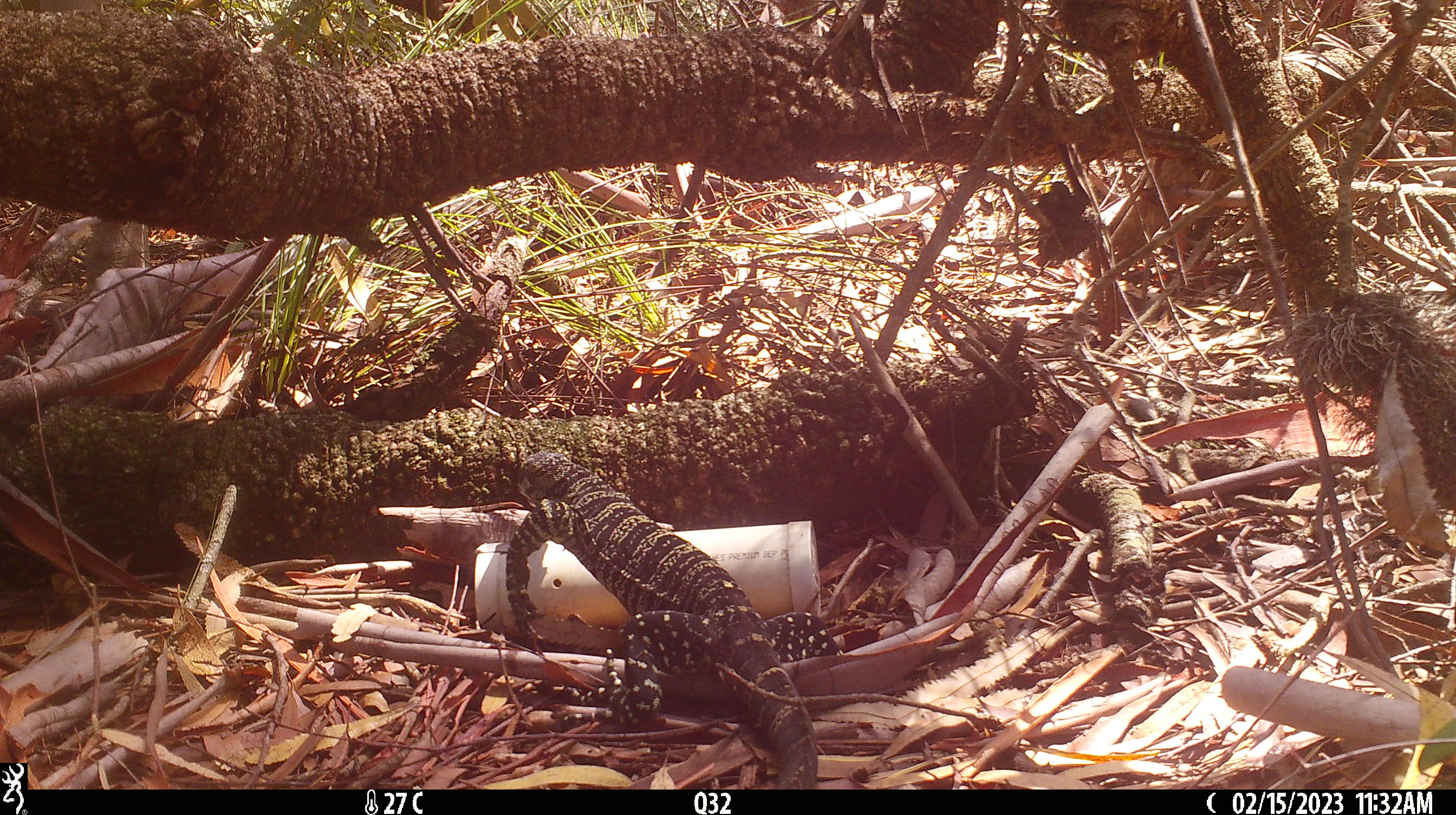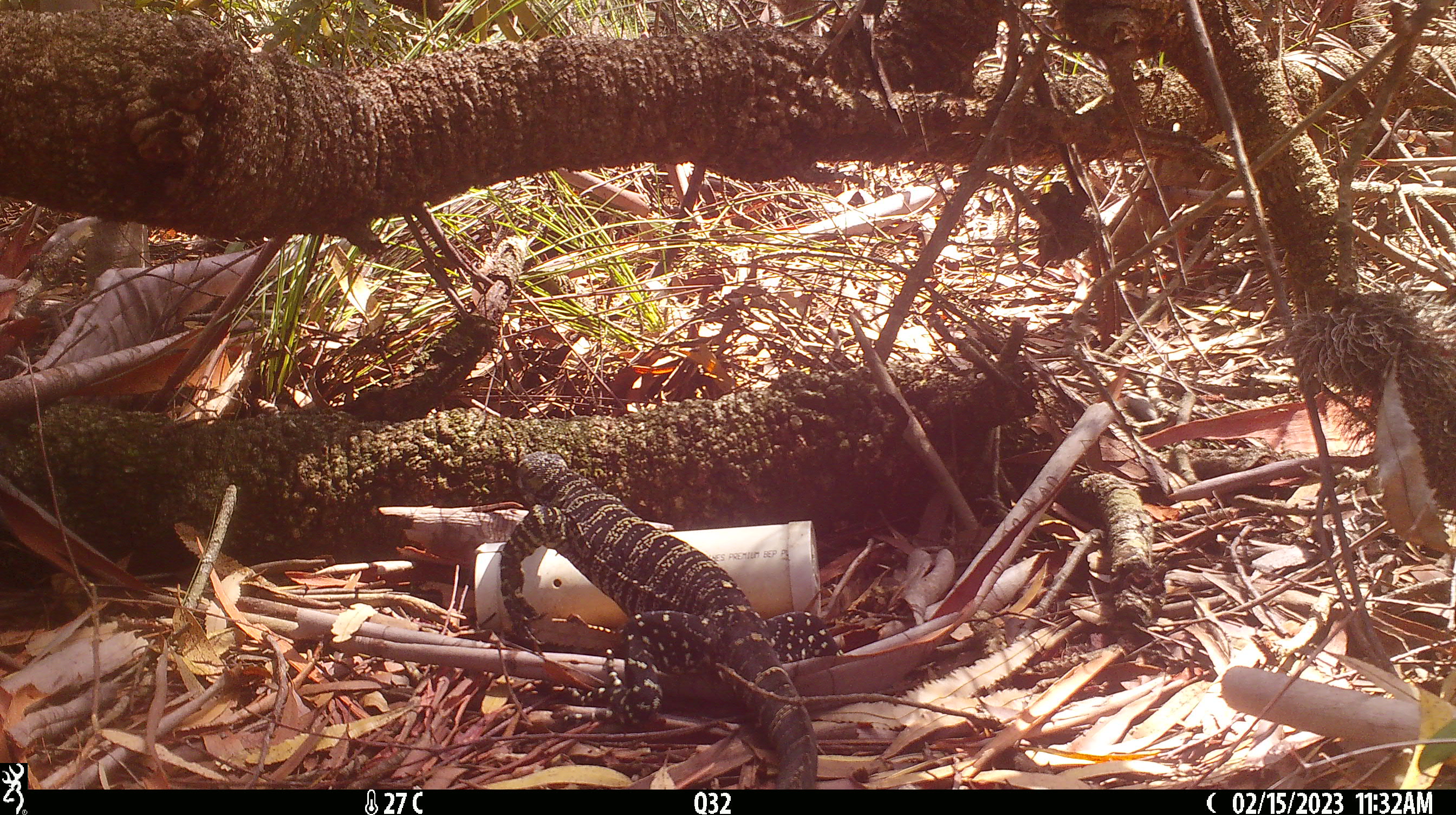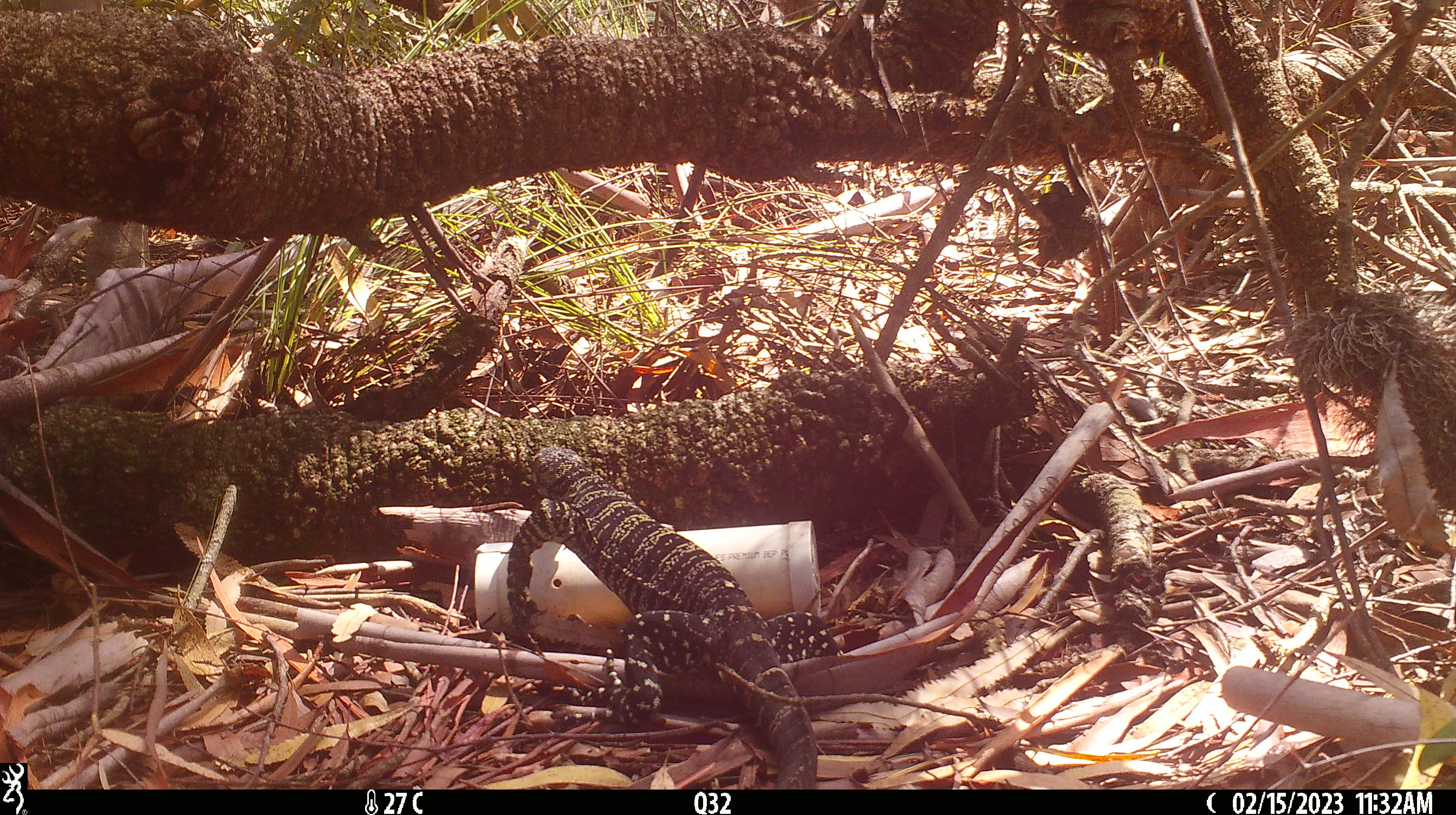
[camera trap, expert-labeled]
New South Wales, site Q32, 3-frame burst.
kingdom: Animalia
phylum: Chordata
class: Reptilia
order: Squamata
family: Varanidae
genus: Varanus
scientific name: Varanus varius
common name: lace monitor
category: goanna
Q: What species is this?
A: Goanna (lace monitor) (Varanus varius).